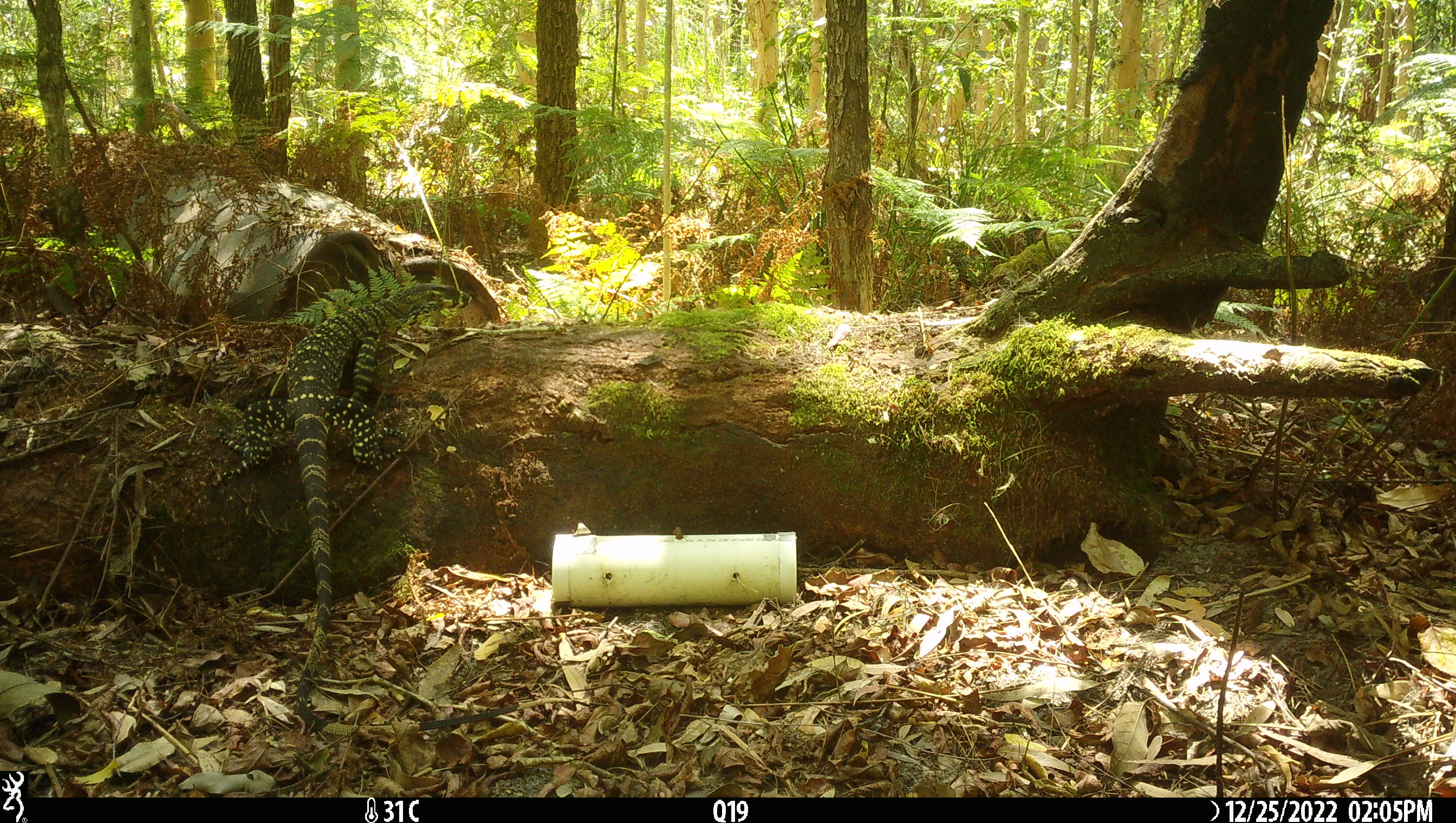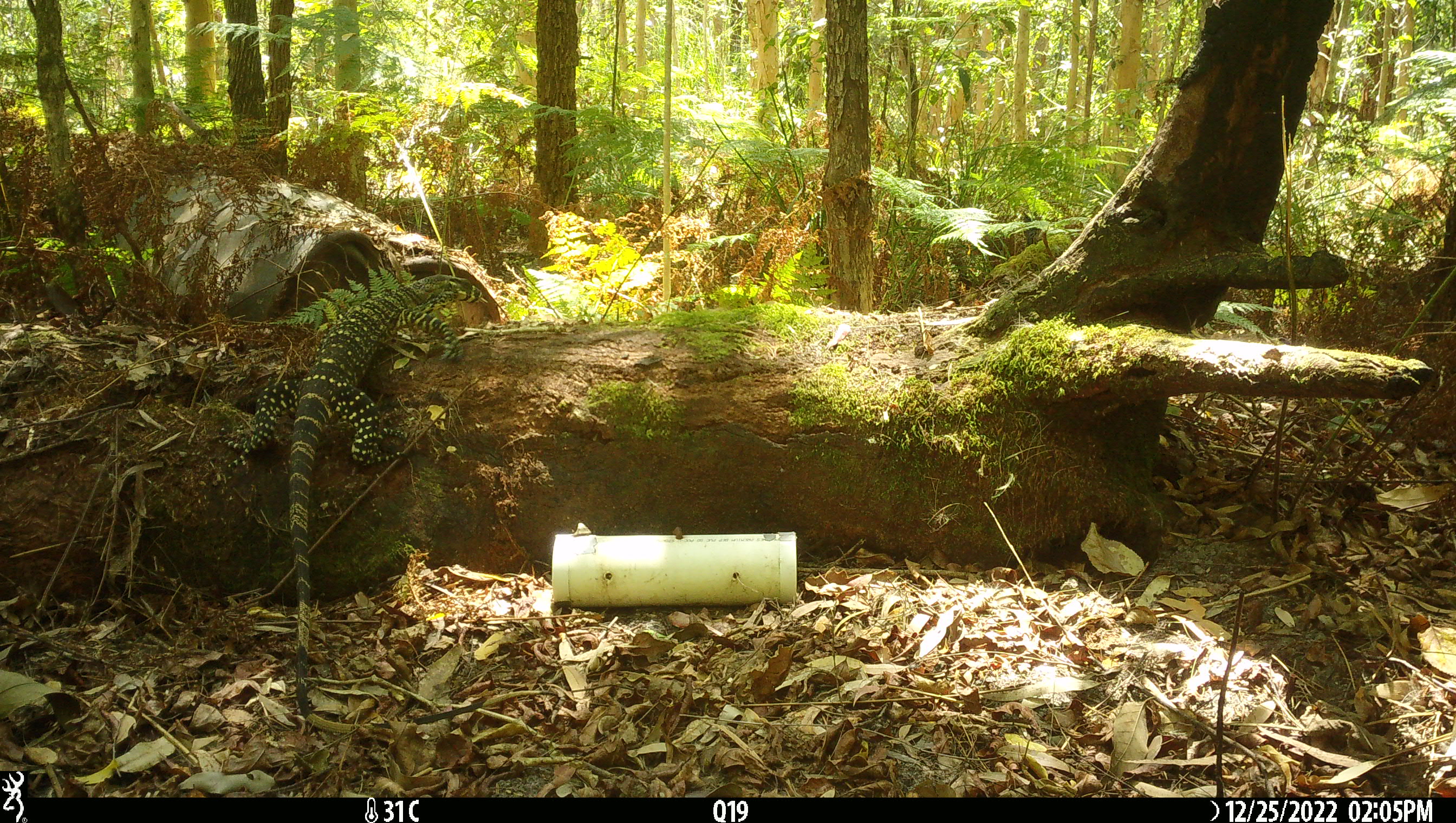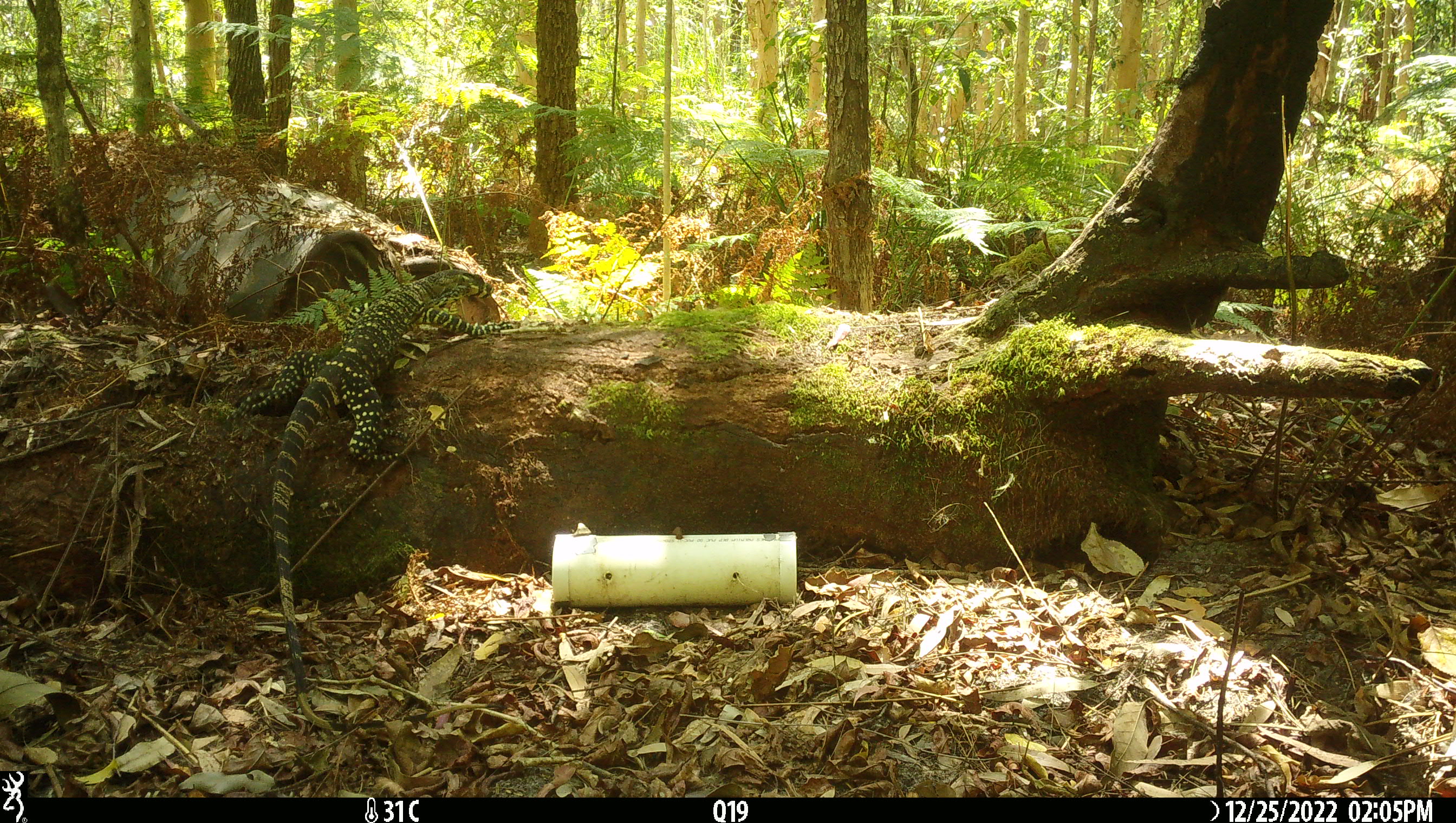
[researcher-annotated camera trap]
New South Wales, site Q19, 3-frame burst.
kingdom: Animalia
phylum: Chordata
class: Reptilia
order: Squamata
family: Varanidae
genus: Varanus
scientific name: Varanus varius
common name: lace monitor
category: goanna